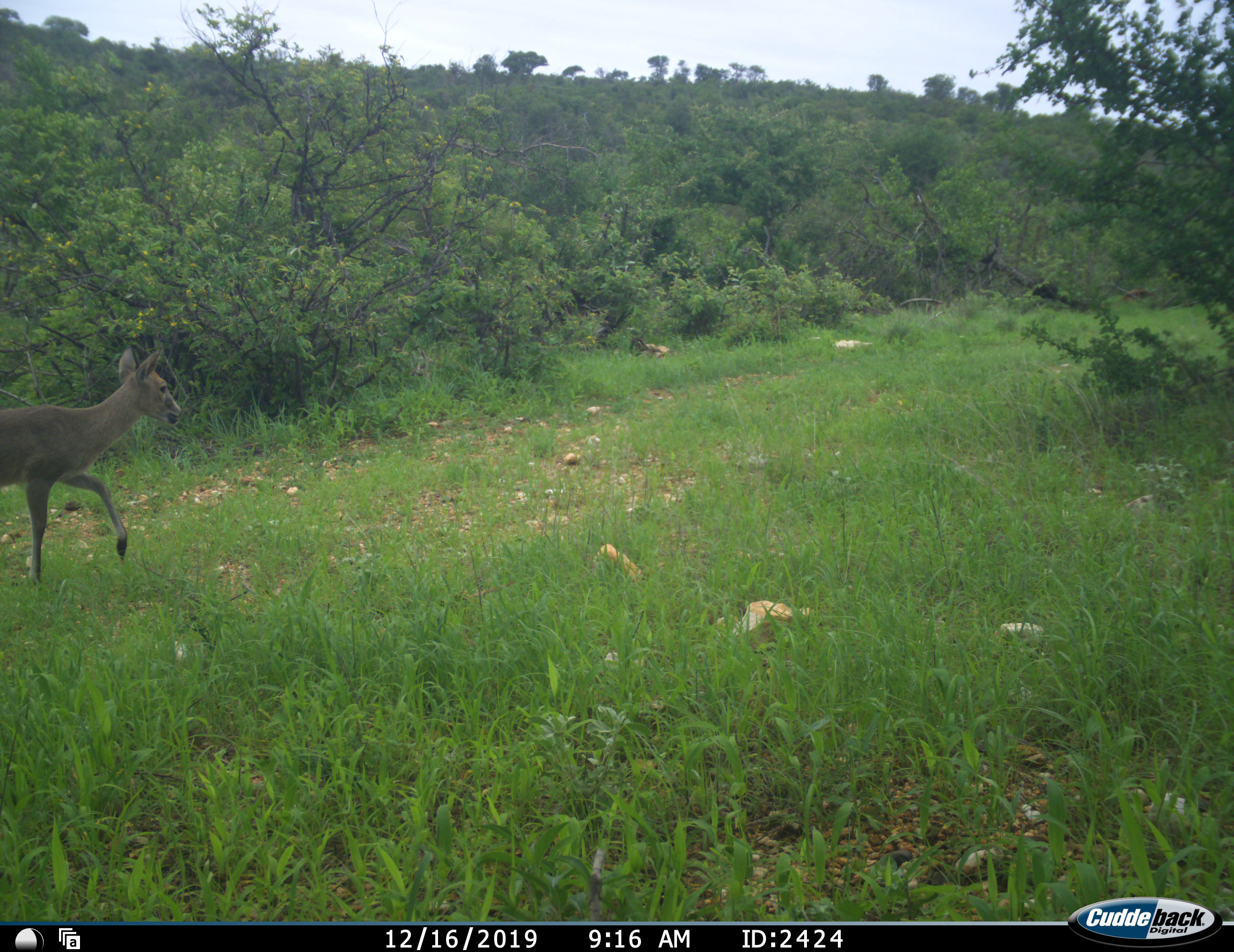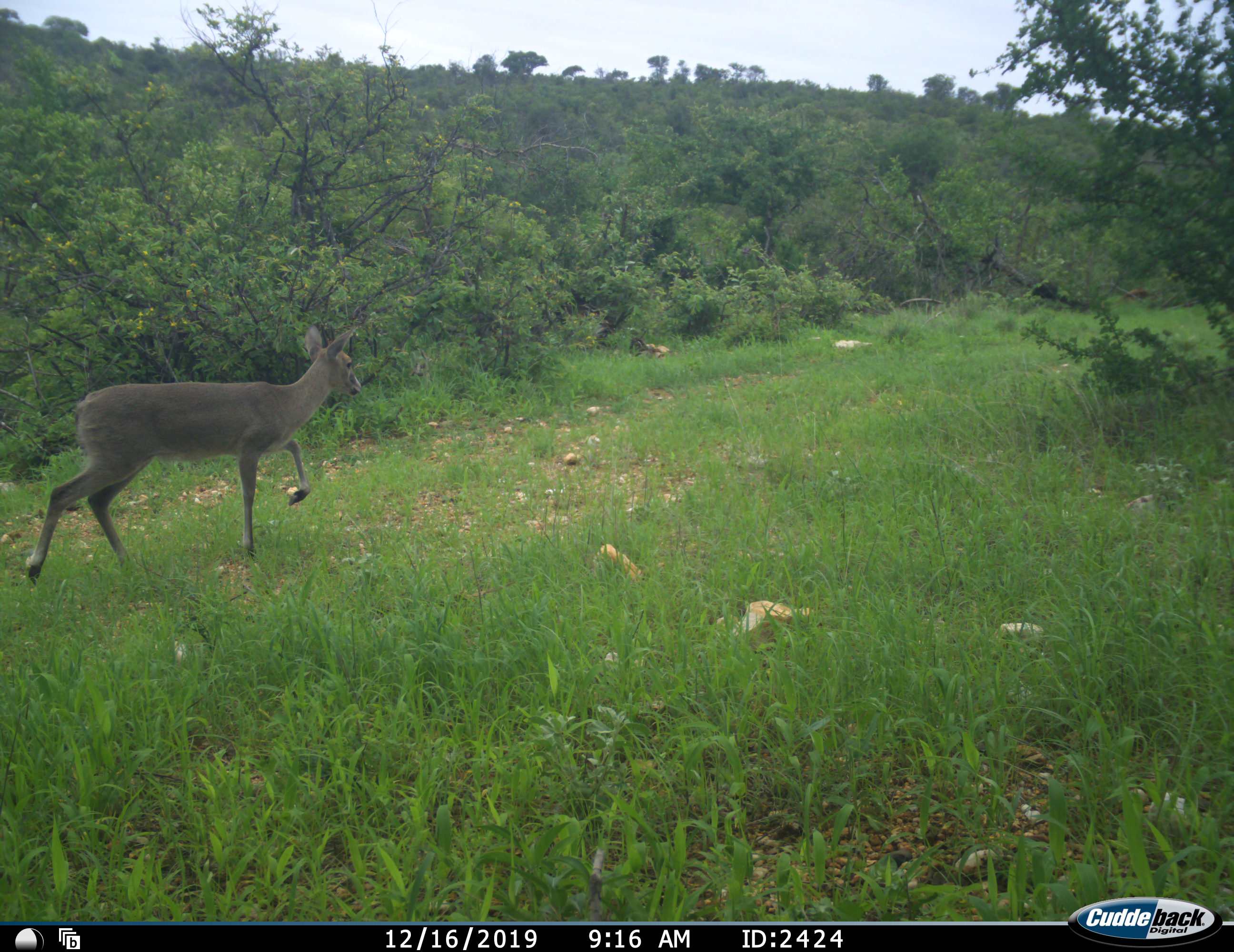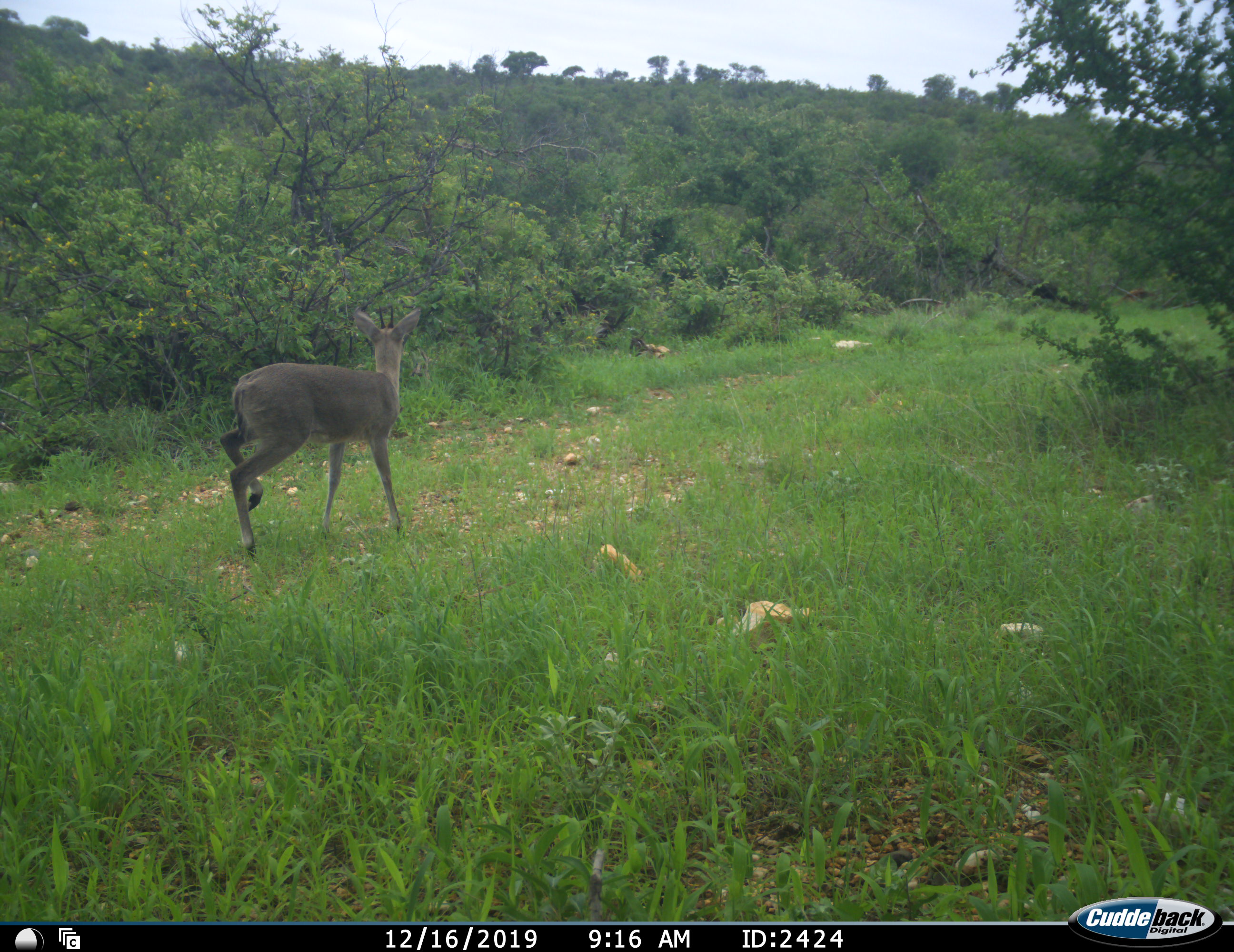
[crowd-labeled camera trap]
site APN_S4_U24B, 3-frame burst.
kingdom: Animalia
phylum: Chordata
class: Mammalia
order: Artiodactyla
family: Bovidae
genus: Sylvicapra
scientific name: Sylvicapra grimmia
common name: common duiker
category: duikercommongrey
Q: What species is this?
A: Duikercommongrey (common duiker) (Sylvicapra grimmia).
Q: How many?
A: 1.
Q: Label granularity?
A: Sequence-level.